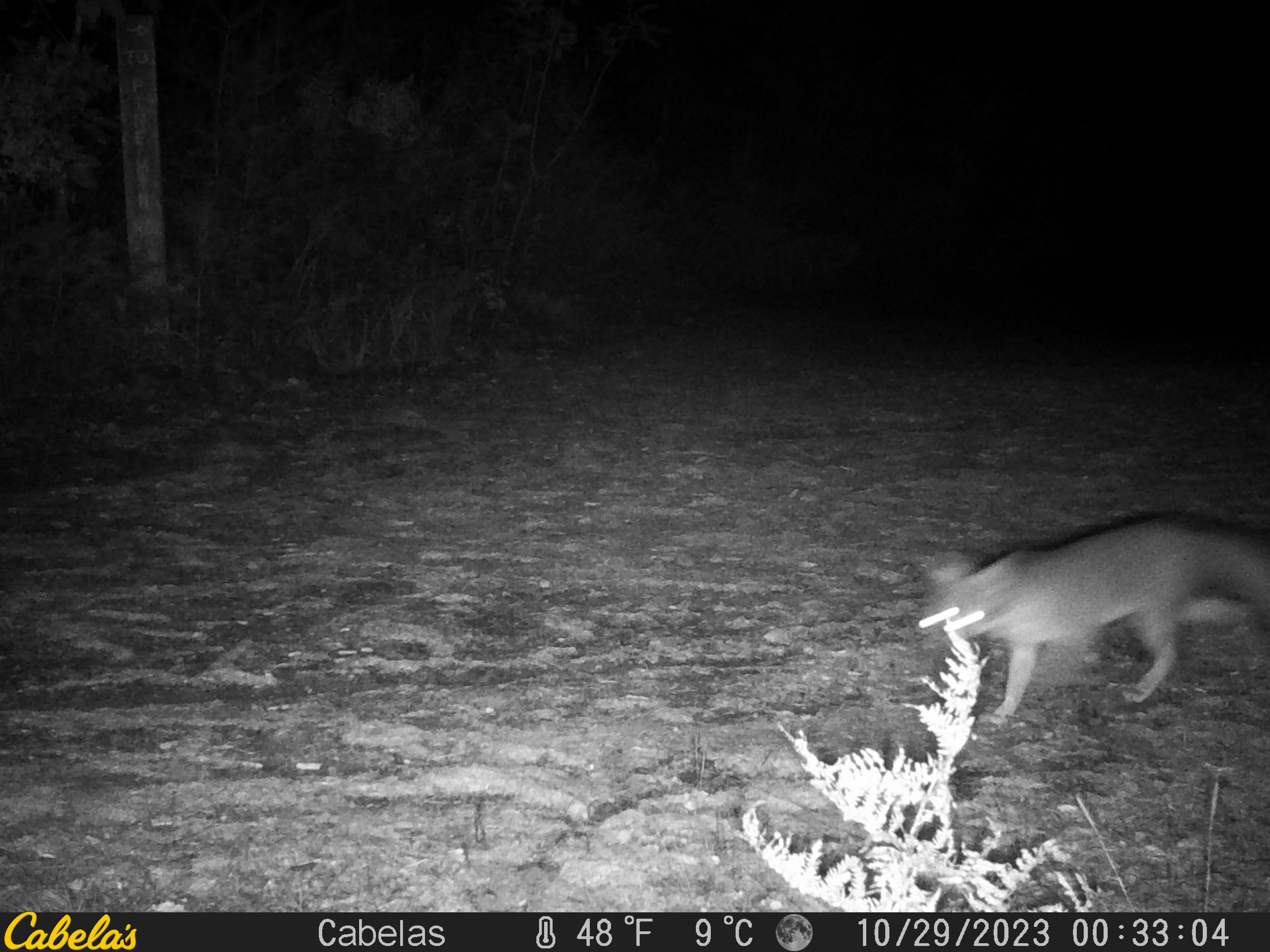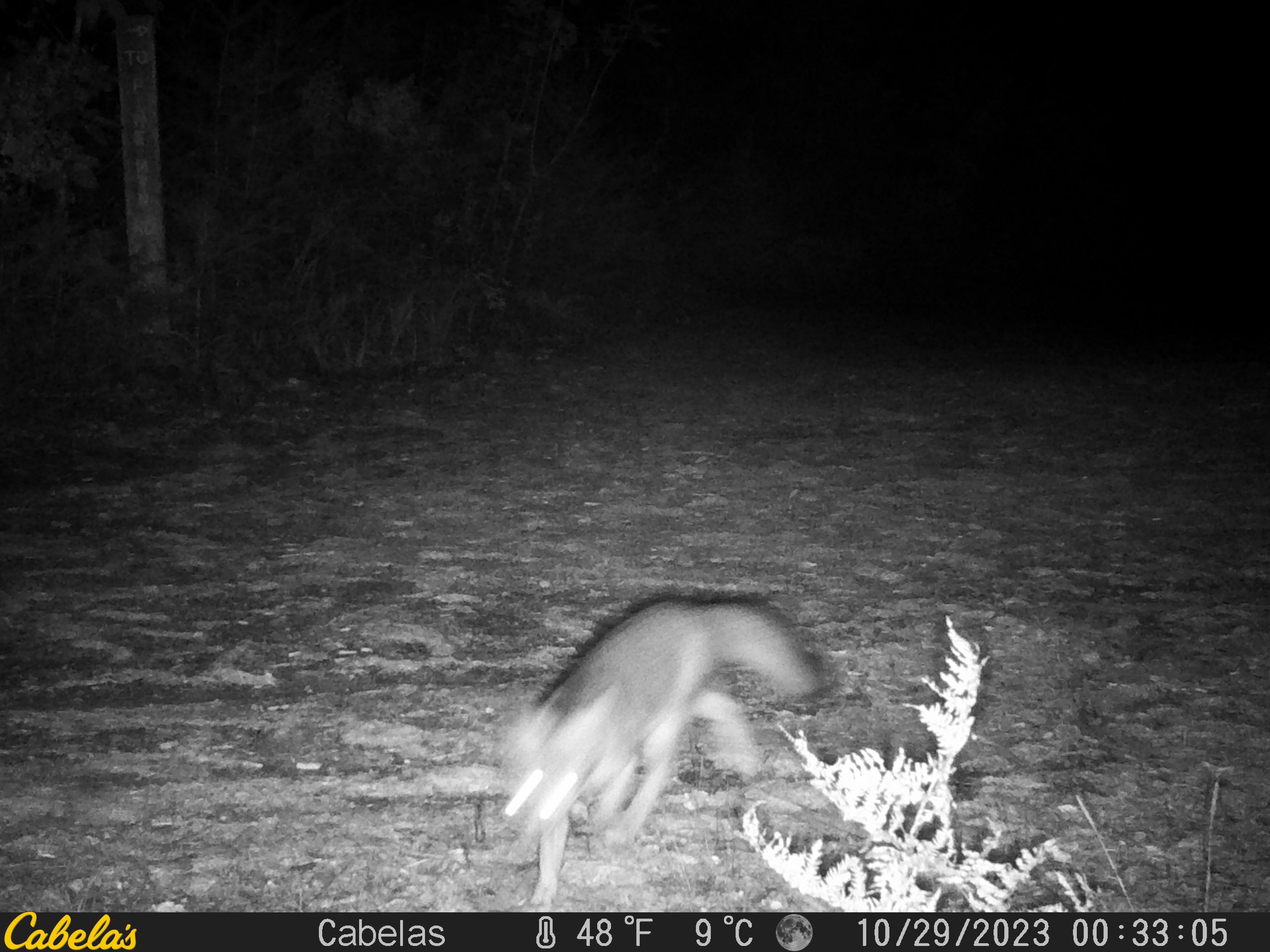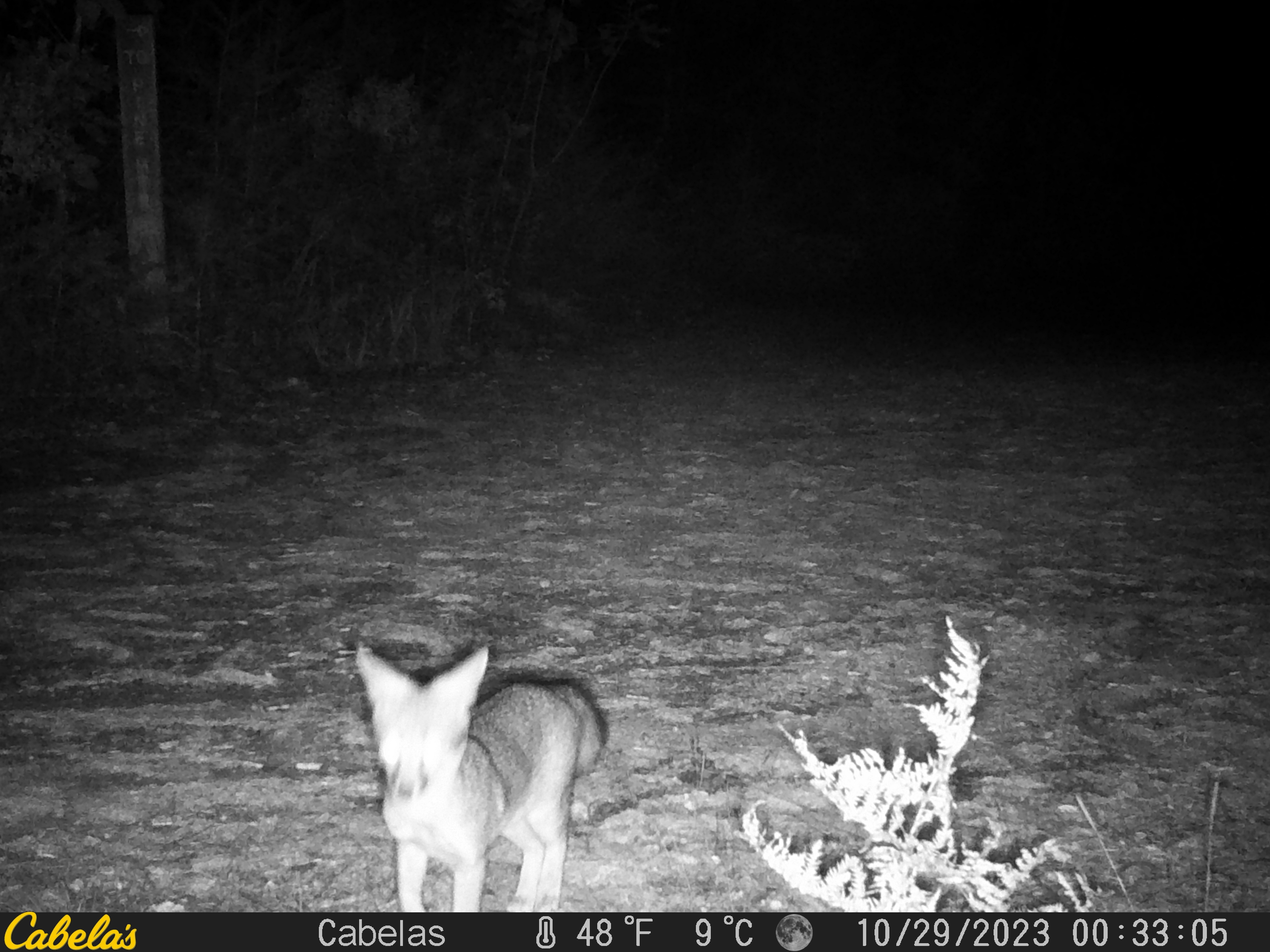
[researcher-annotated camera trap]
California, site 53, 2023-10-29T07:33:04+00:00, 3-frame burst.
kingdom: Animalia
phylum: Chordata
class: Mammalia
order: Carnivora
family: Canidae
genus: Urocyon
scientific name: Urocyon cinereoargenteus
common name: gray fox